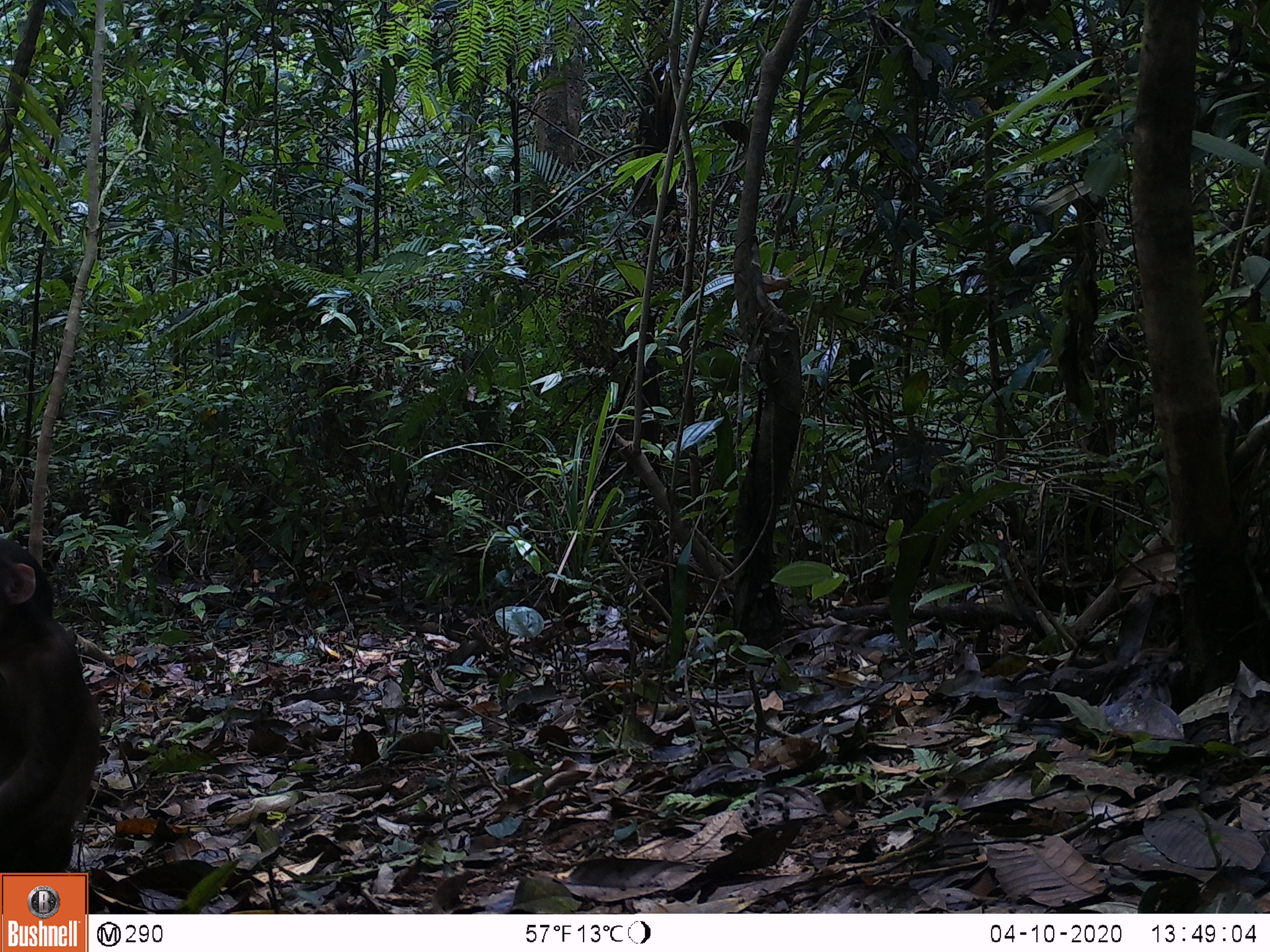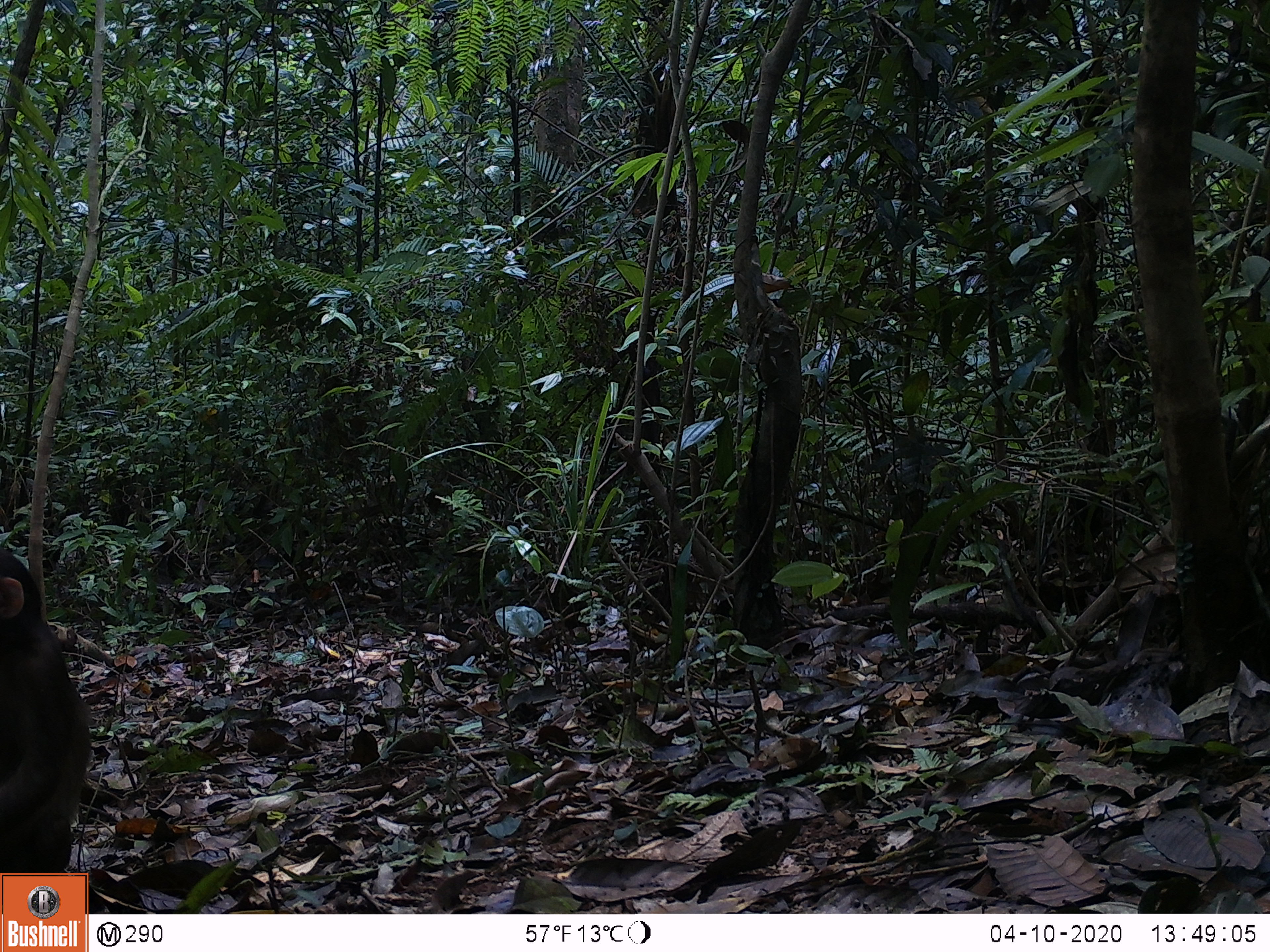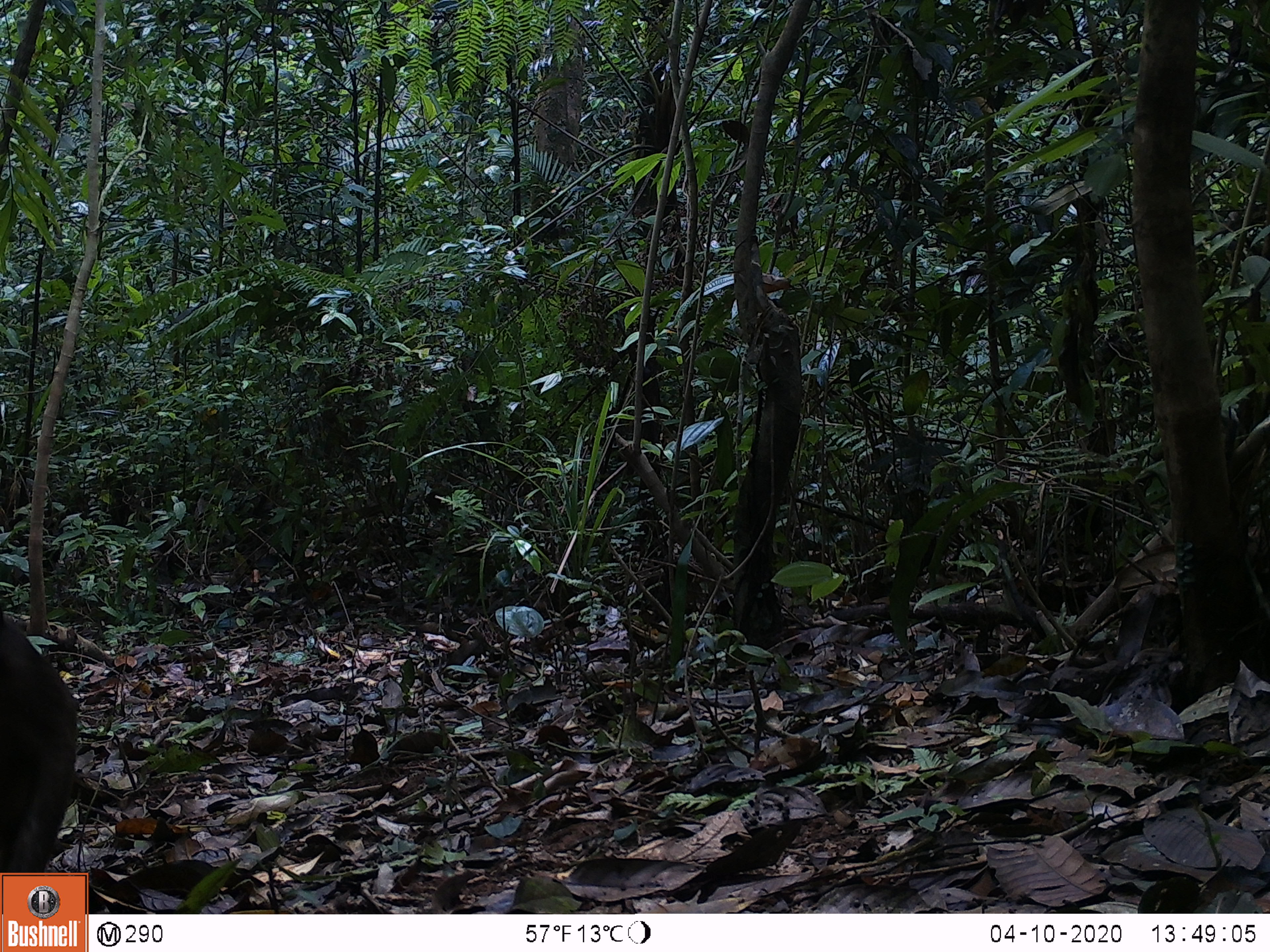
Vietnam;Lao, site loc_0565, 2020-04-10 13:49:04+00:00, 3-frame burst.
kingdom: Animalia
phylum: Chordata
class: Mammalia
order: Primates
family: Cercopithecidae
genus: Macaca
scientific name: Macaca arctoides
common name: stump-tailed macaque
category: stump tailed macaque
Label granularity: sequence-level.